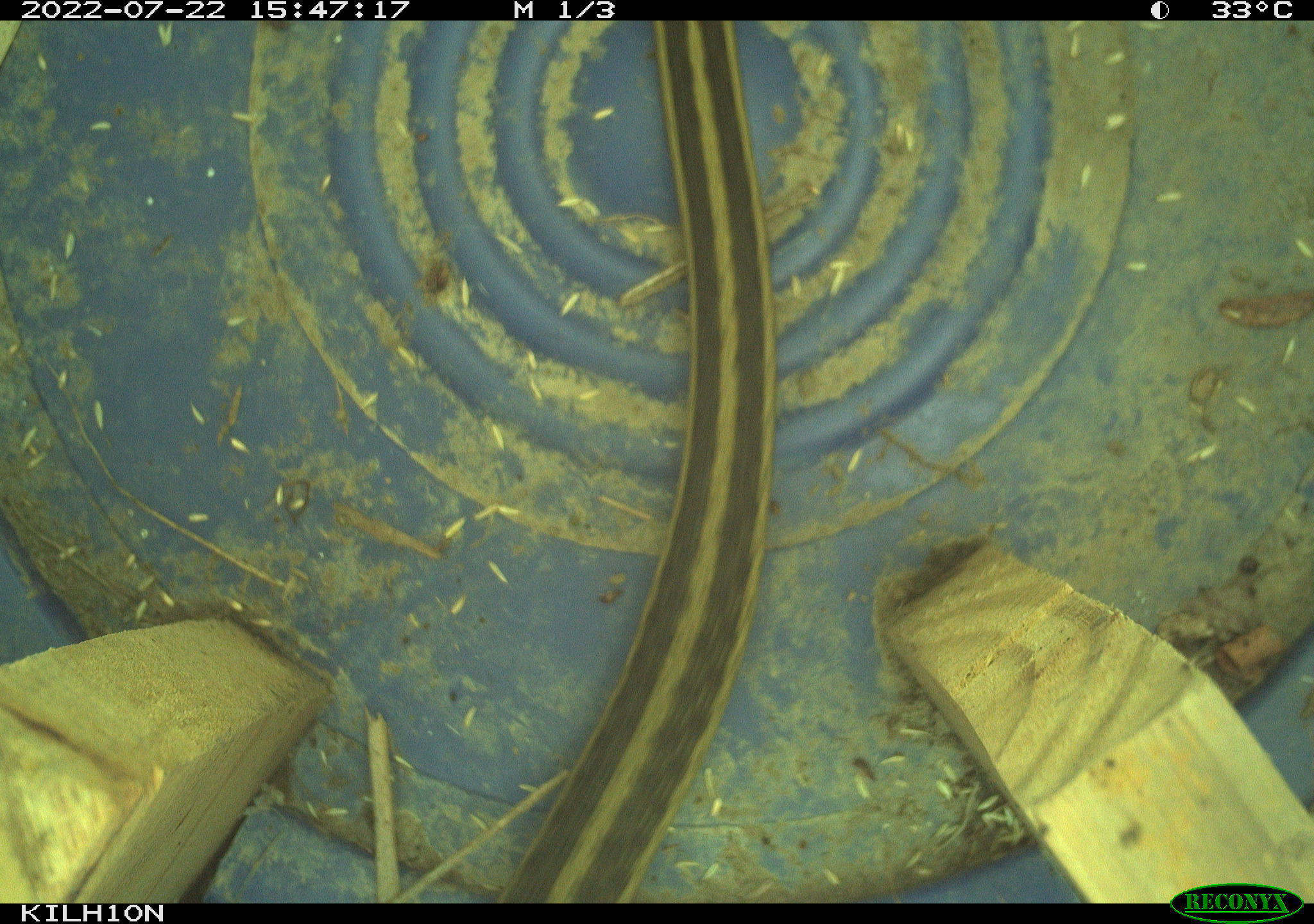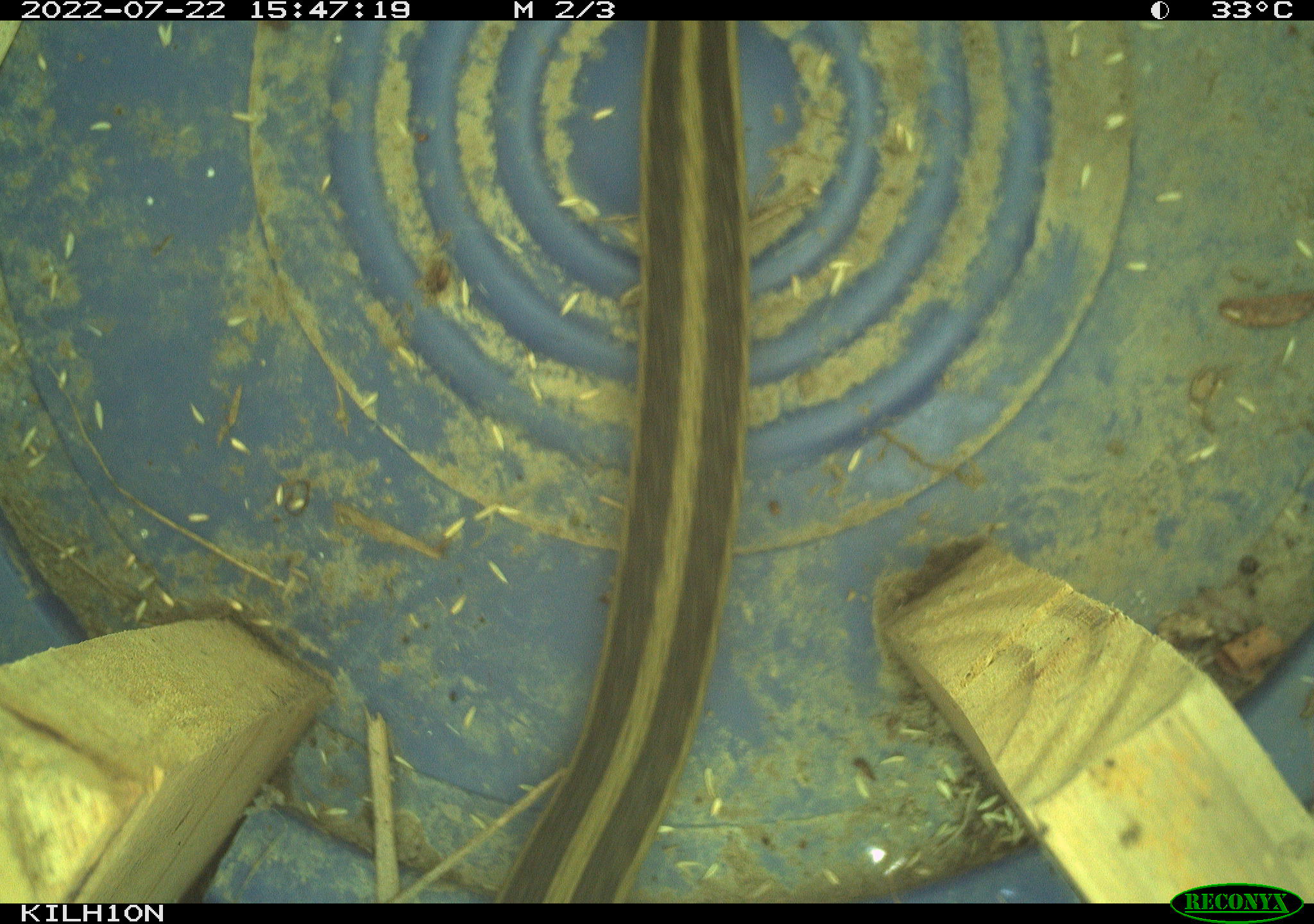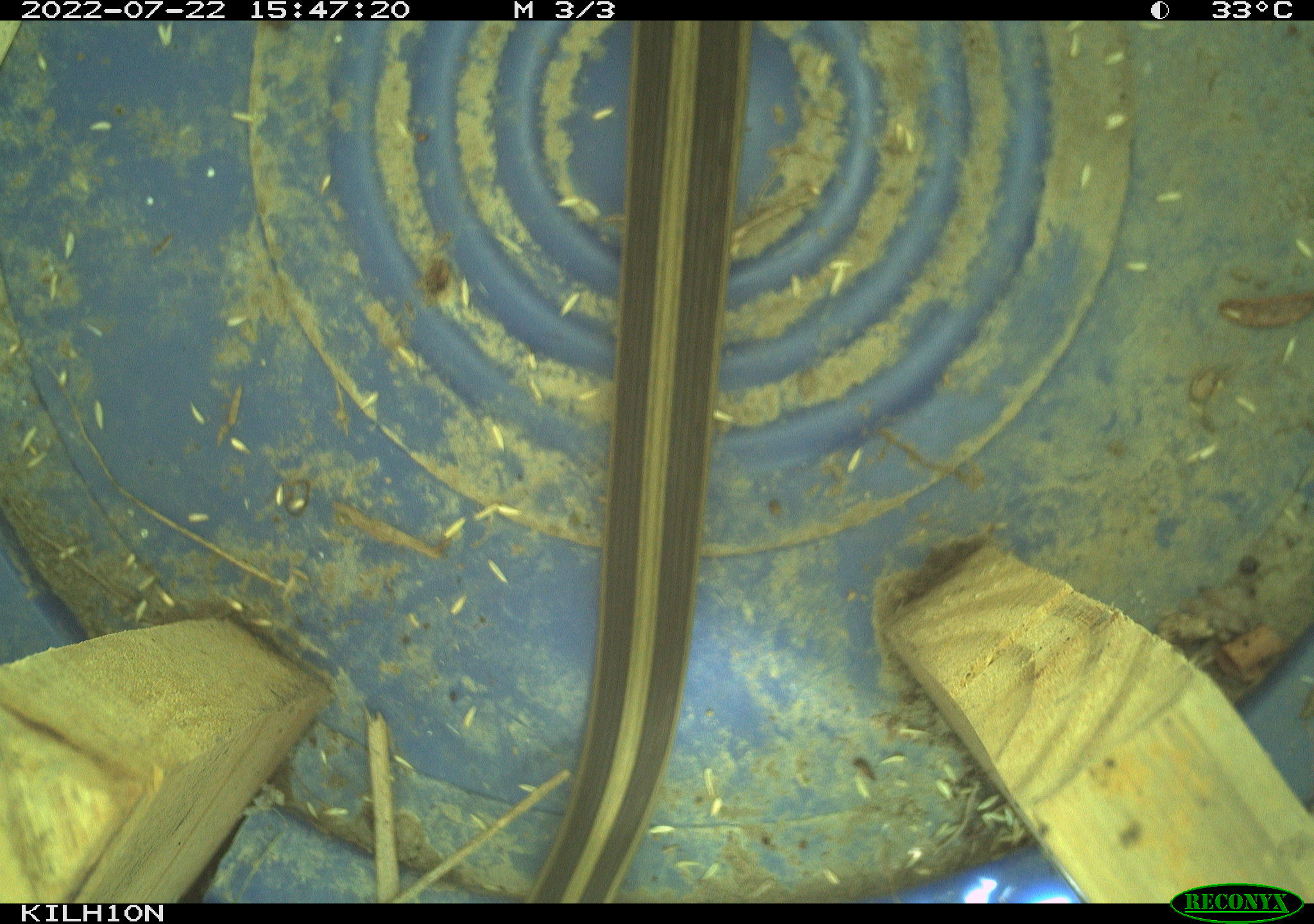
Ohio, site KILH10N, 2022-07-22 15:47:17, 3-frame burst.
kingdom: Animalia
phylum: Chordata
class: Reptilia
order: Squamata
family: Colubridae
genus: Thamnophis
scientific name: Thamnophis sirtalis sirtalis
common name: eastern gartersnake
Eastern gartersnake (Thamnophis sirtalis sirtalis).